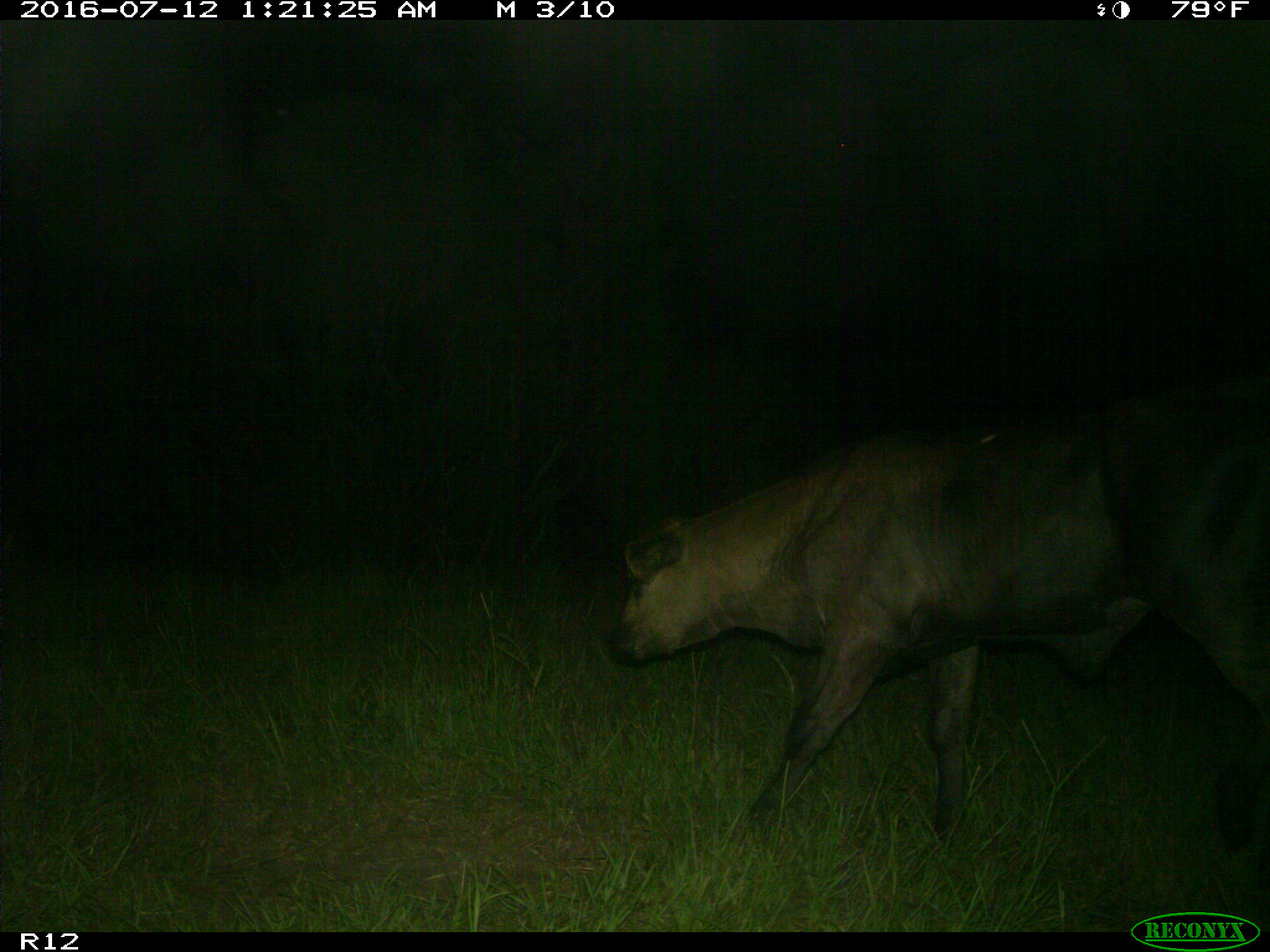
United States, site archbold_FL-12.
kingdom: Animalia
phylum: Chordata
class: Mammalia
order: Artiodactyla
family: Bovidae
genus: Bos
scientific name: Bos taurus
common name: domestic cow